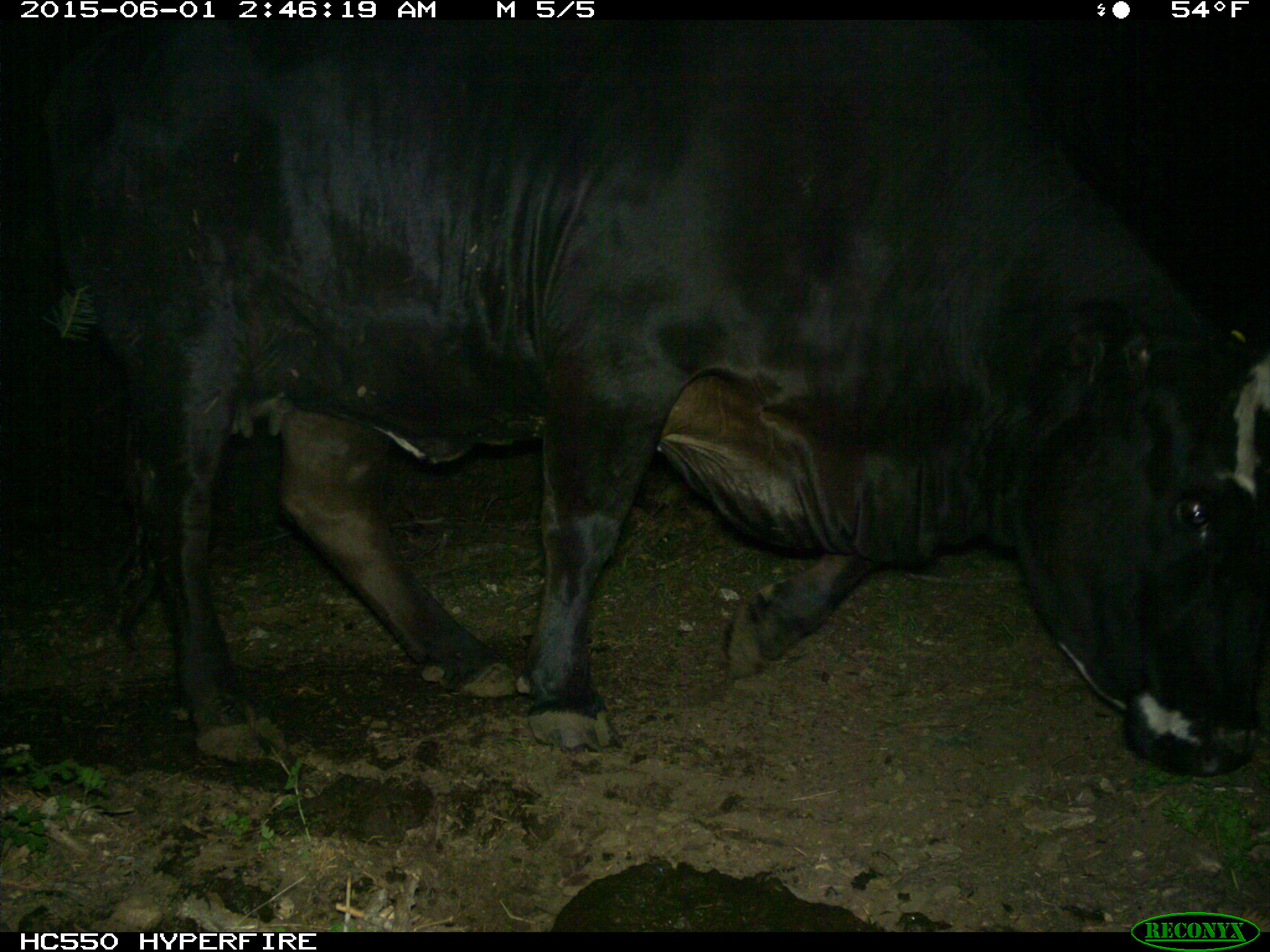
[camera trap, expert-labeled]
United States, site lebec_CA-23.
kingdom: Animalia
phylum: Chordata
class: Mammalia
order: Artiodactyla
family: Bovidae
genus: Bos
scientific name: Bos taurus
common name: domestic cow